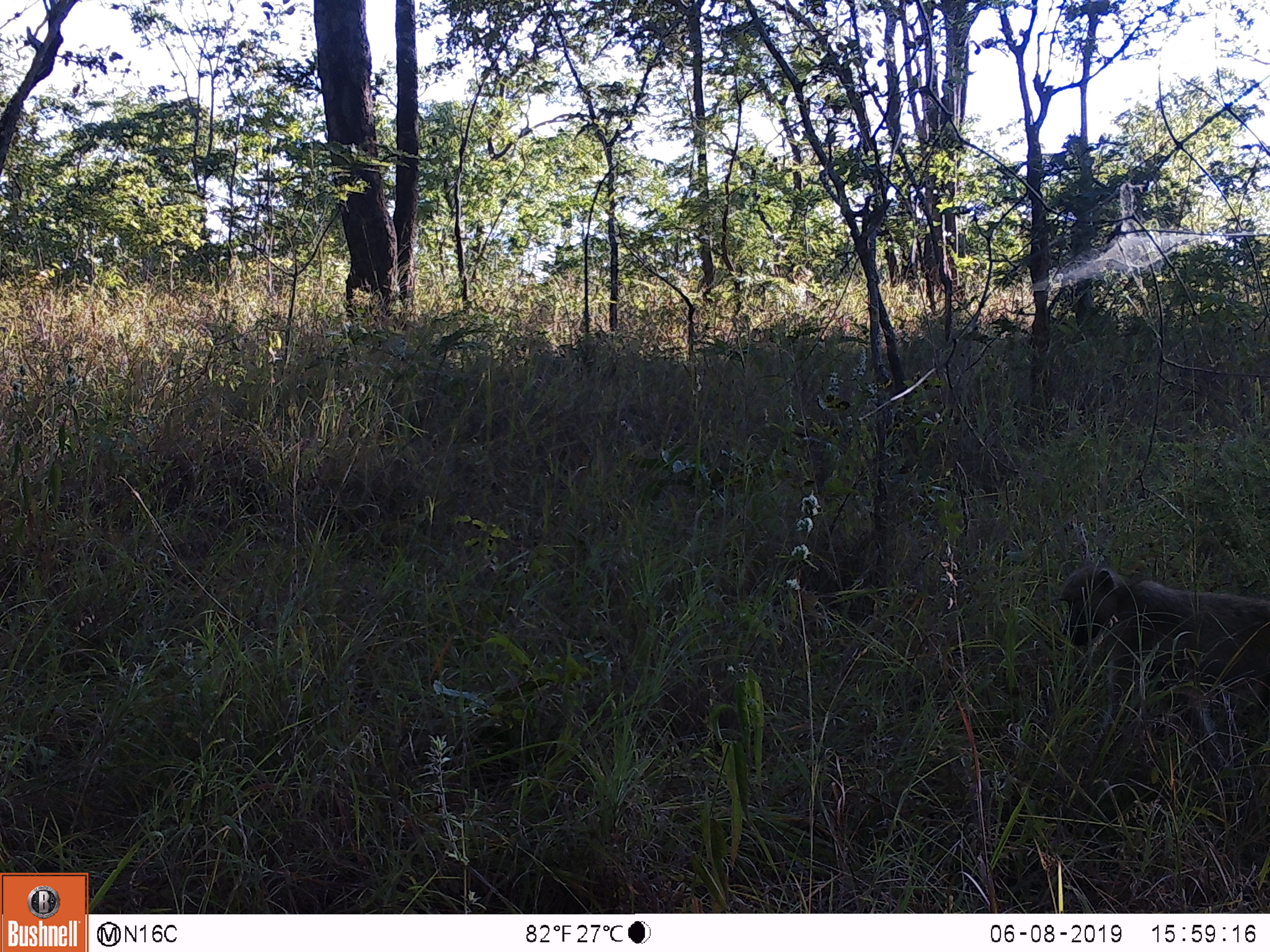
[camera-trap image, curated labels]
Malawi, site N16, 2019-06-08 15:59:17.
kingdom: Animalia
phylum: Chordata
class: Mammalia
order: Primates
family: Cercopithecidae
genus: Papio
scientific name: Papio cynocephalus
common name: yellow baboon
Yellow baboon (Papio cynocephalus), count 1.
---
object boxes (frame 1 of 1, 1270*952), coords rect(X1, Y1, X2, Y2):
yellow baboon: rect(1041, 550, 1266, 765)